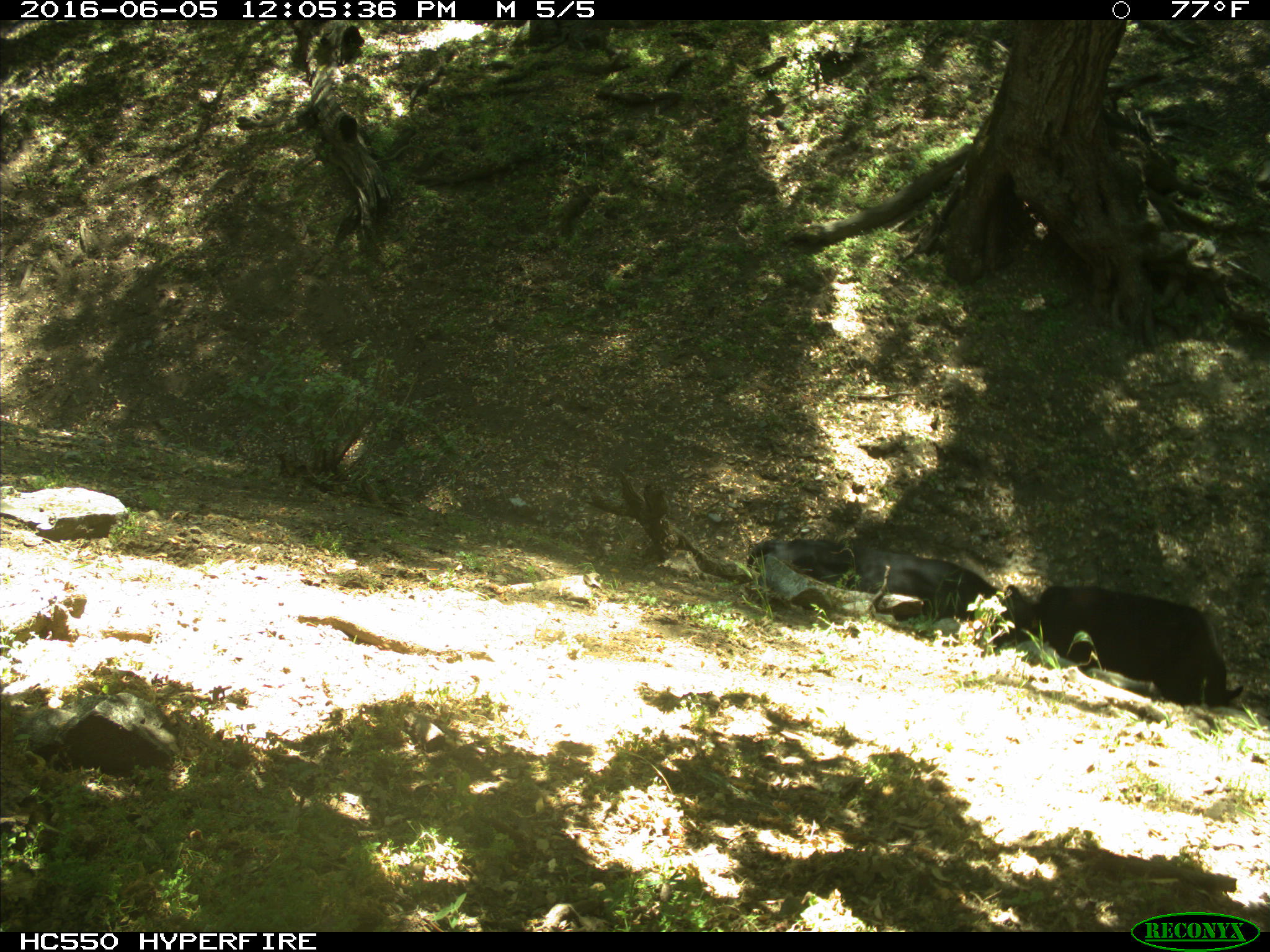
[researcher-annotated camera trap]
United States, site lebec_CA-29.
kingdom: Animalia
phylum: Chordata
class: Mammalia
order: Artiodactyla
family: Bovidae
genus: Bos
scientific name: Bos taurus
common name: domestic cow